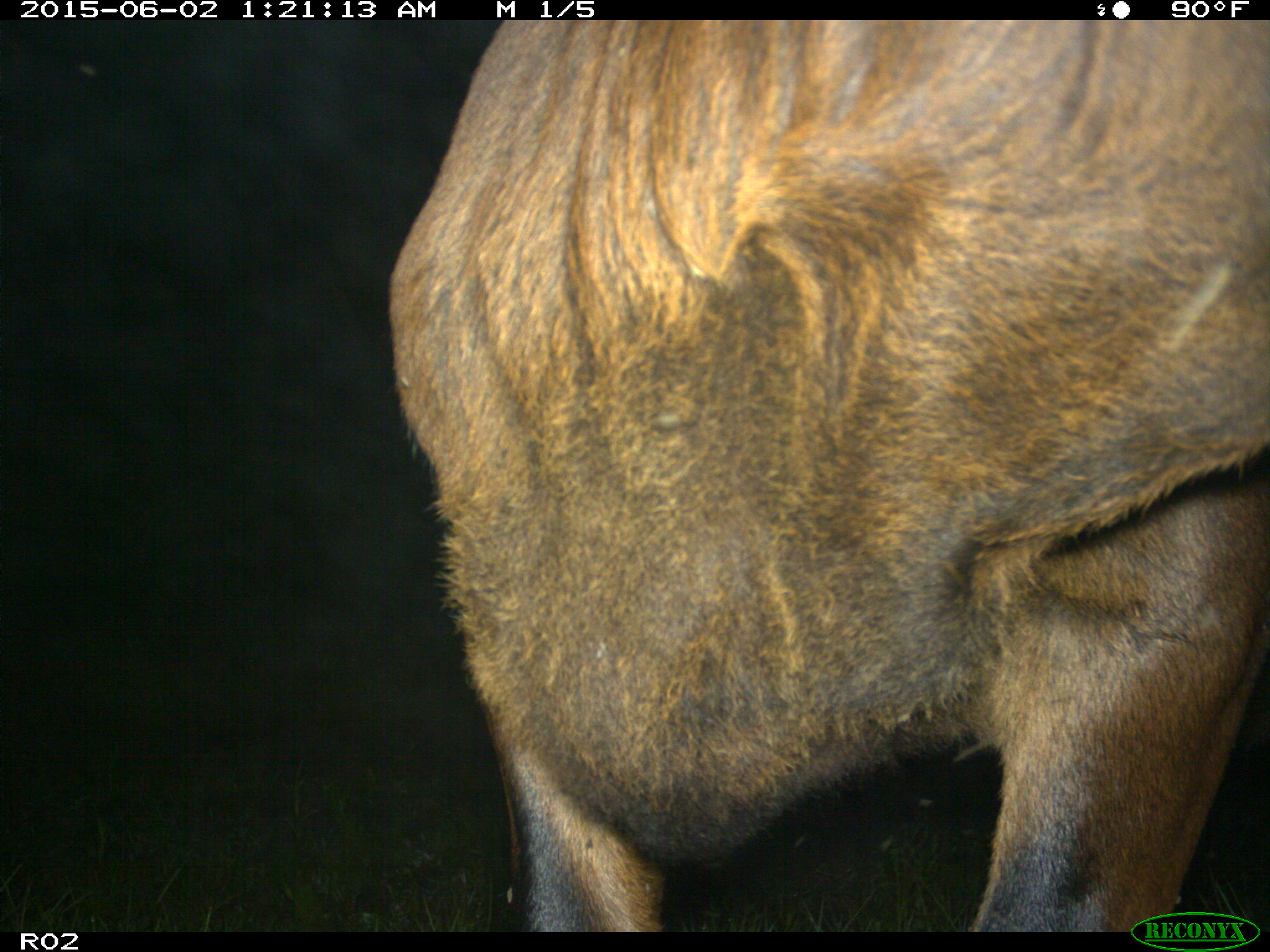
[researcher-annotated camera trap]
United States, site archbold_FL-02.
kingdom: Animalia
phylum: Chordata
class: Mammalia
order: Artiodactyla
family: Bovidae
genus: Bos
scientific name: Bos taurus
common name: domestic cow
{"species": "Bos taurus (domestic cow)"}